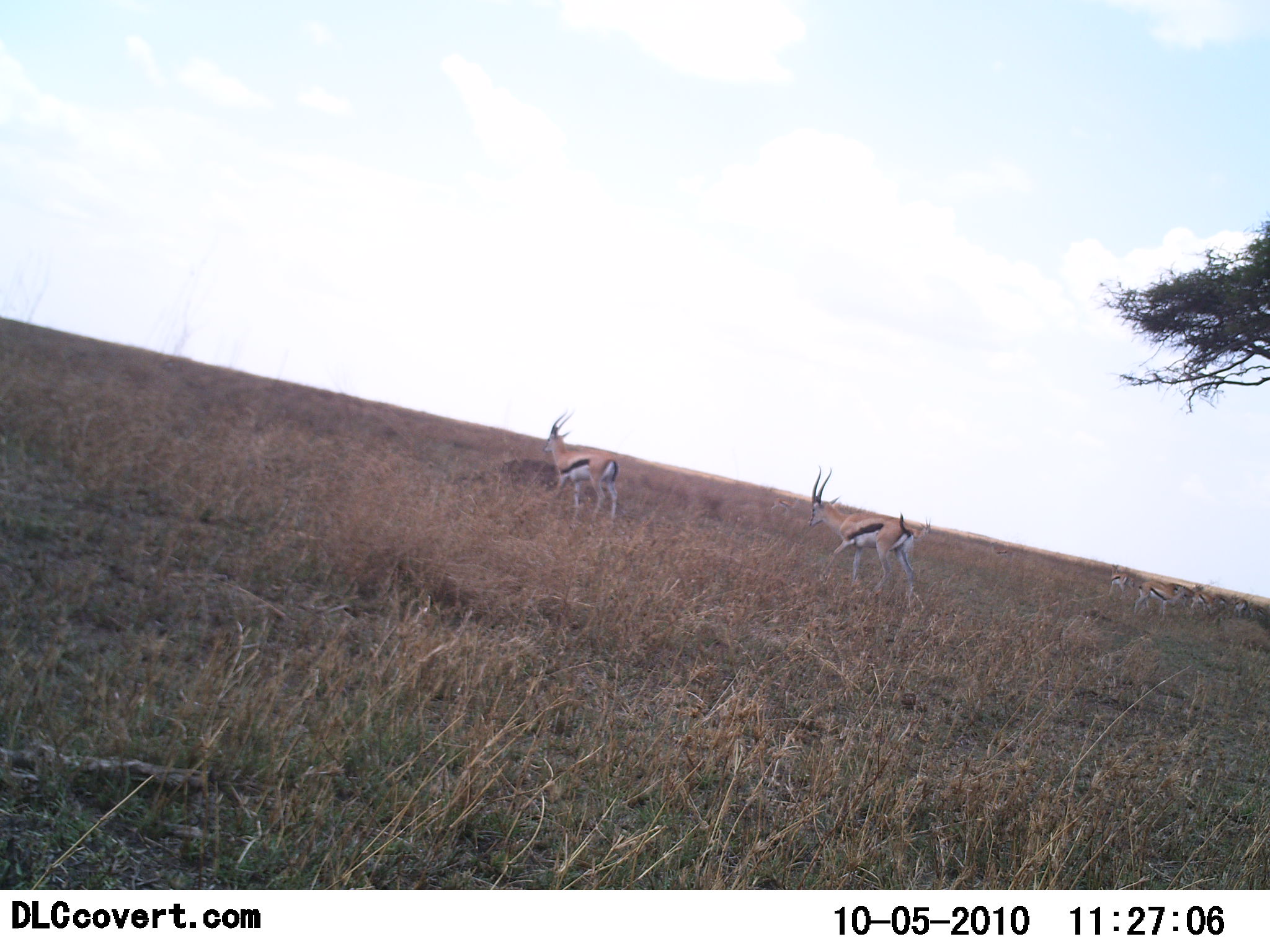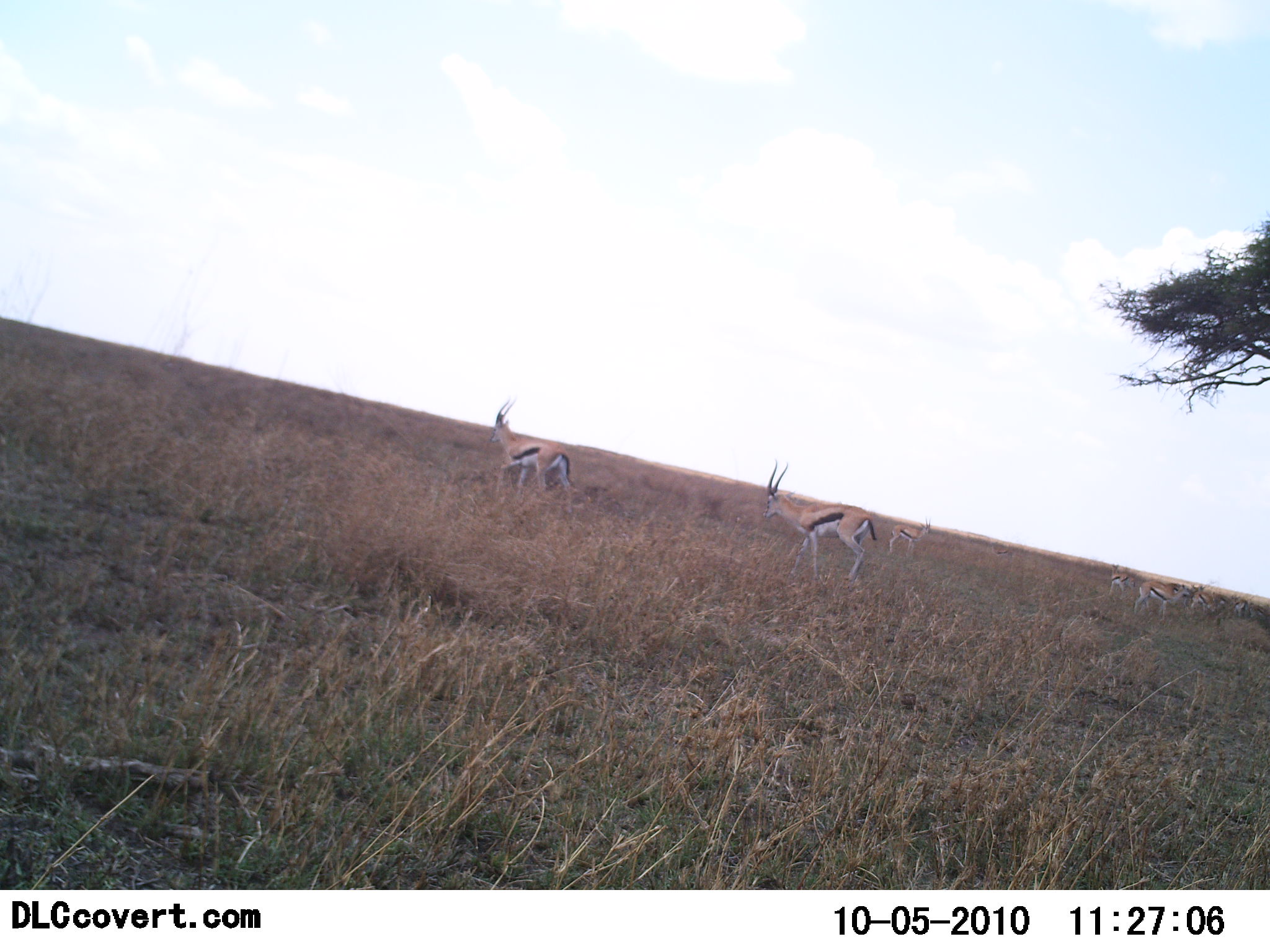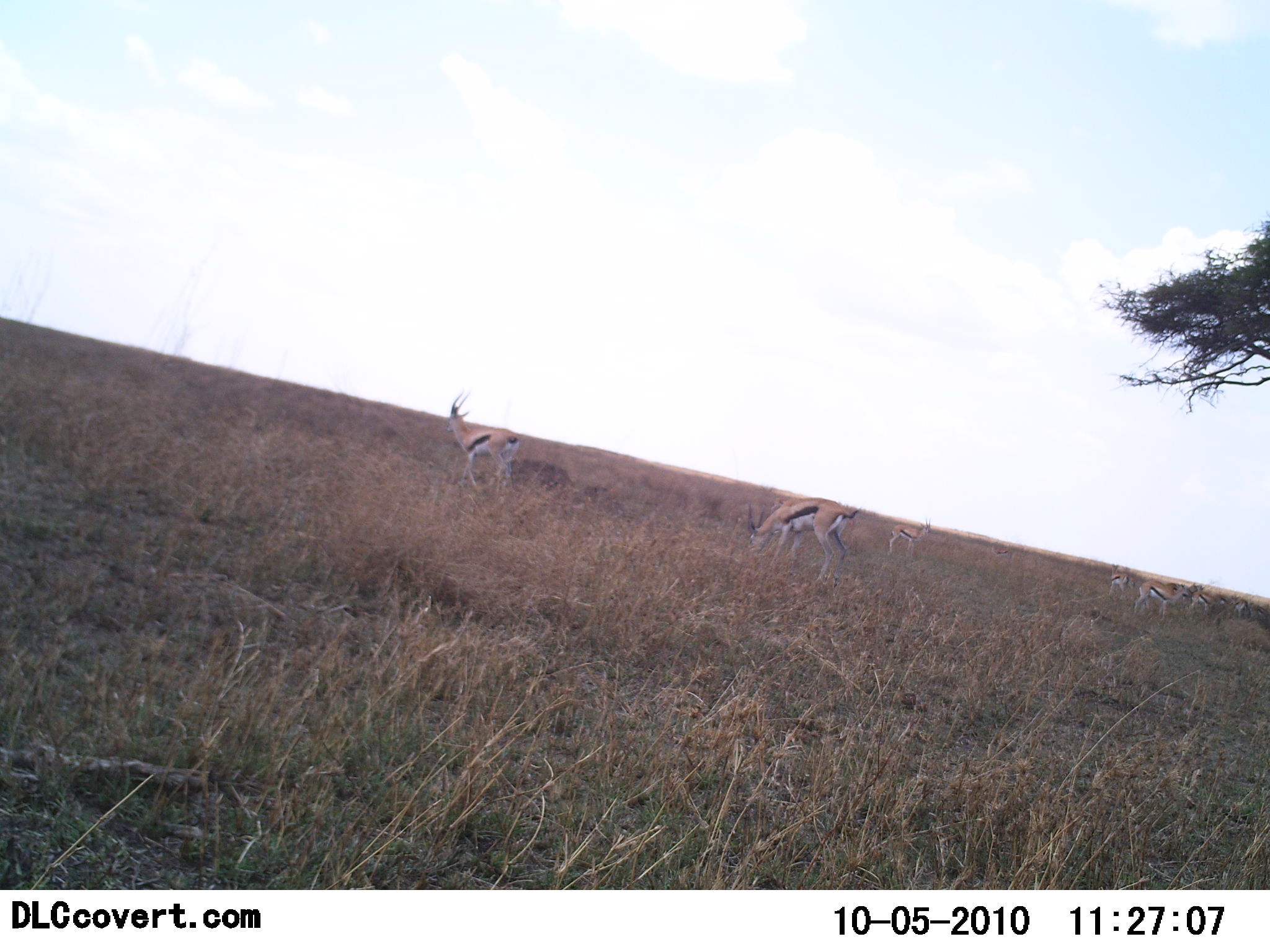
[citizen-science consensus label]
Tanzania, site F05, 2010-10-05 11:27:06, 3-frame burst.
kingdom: Animalia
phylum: Chordata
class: Mammalia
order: Artiodactyla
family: Bovidae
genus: Eudorcas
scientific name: Eudorcas thomsonii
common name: thomson's gazelle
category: gazellethomsons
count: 7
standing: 42%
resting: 8%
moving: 92%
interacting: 0%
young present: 0%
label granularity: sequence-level